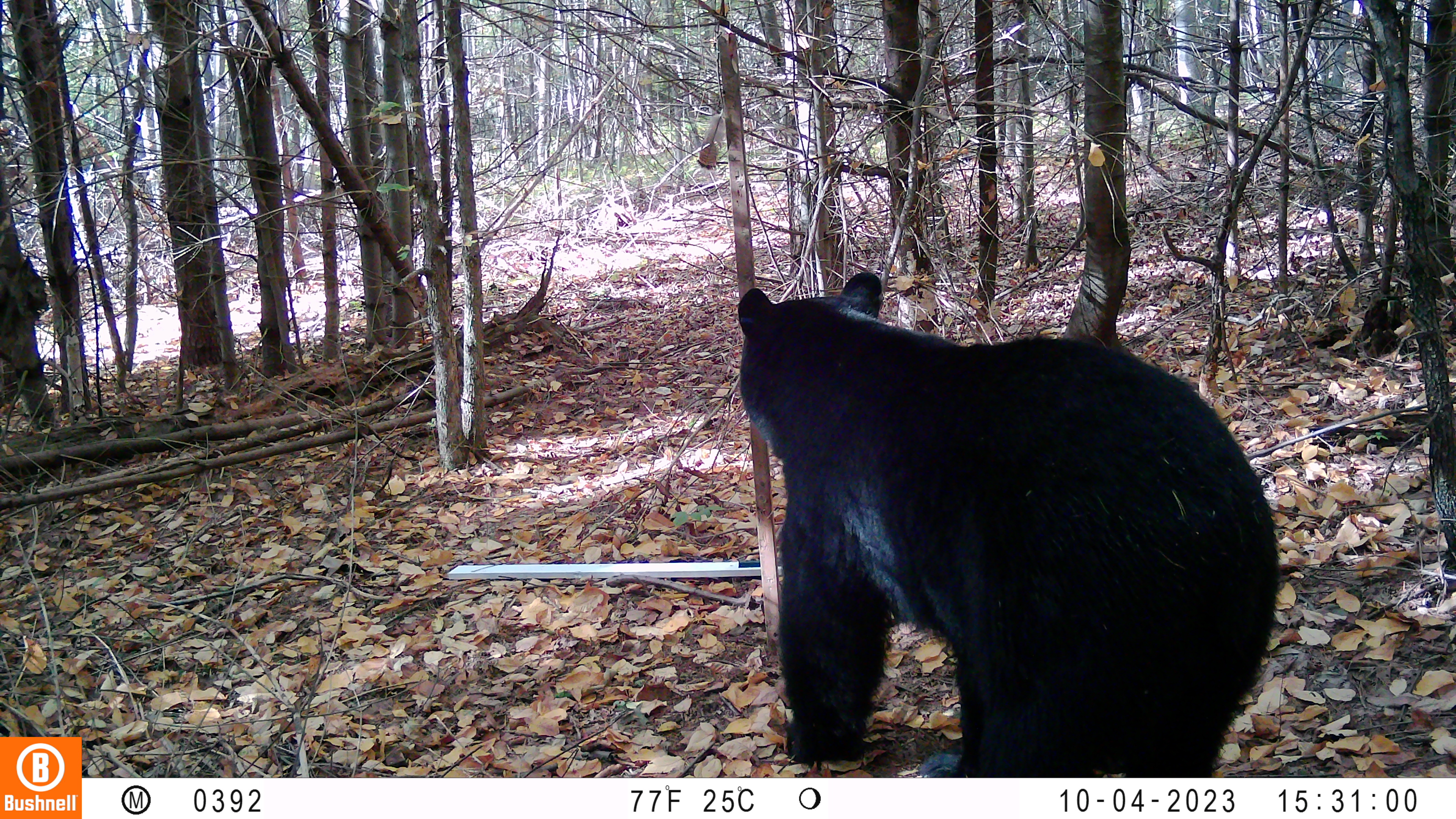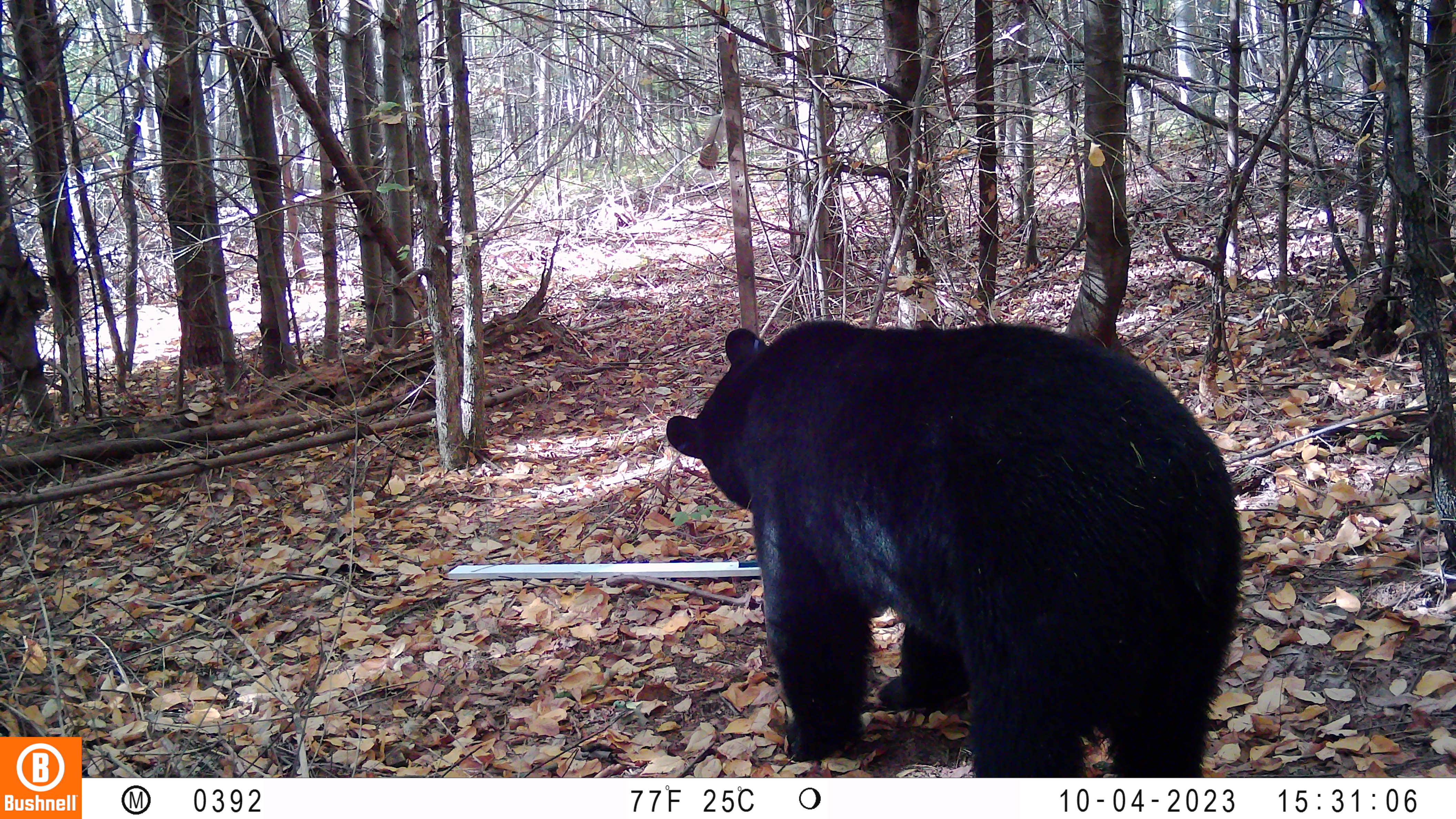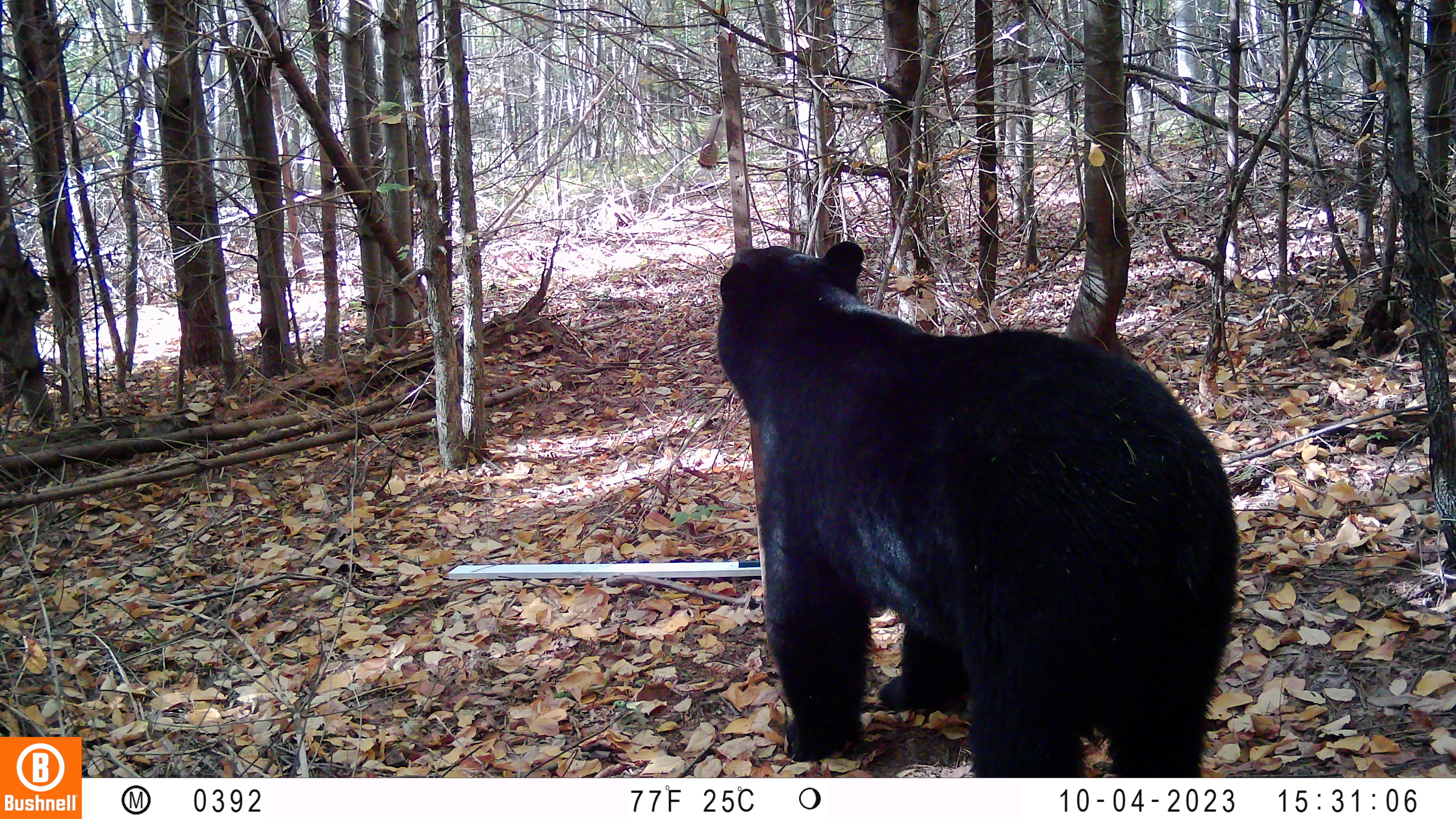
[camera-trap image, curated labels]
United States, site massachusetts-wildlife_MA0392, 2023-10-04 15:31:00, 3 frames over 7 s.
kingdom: Animalia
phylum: Chordata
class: Mammalia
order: Carnivora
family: Ursidae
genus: Ursus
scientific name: Ursus americanus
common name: black bear